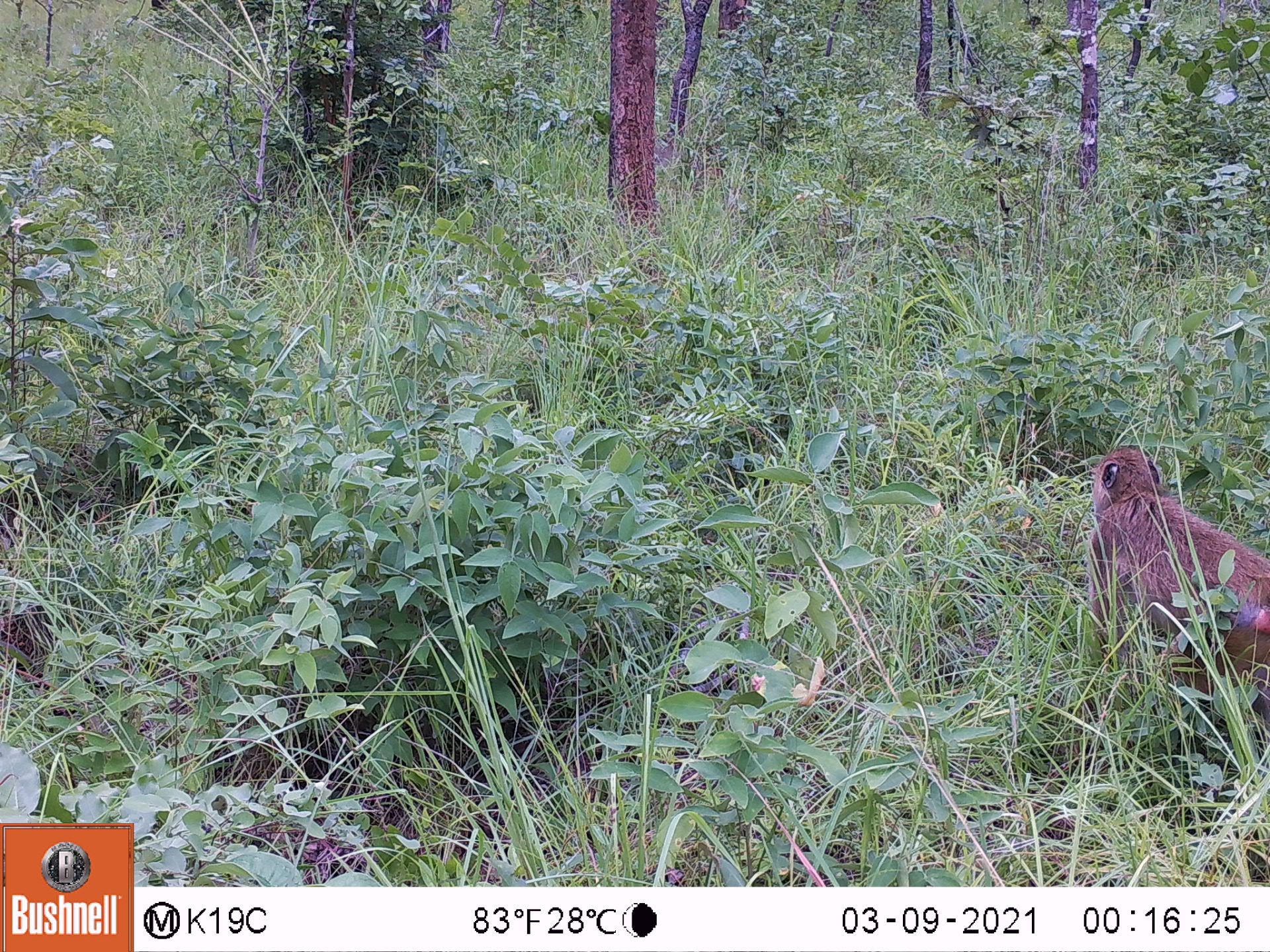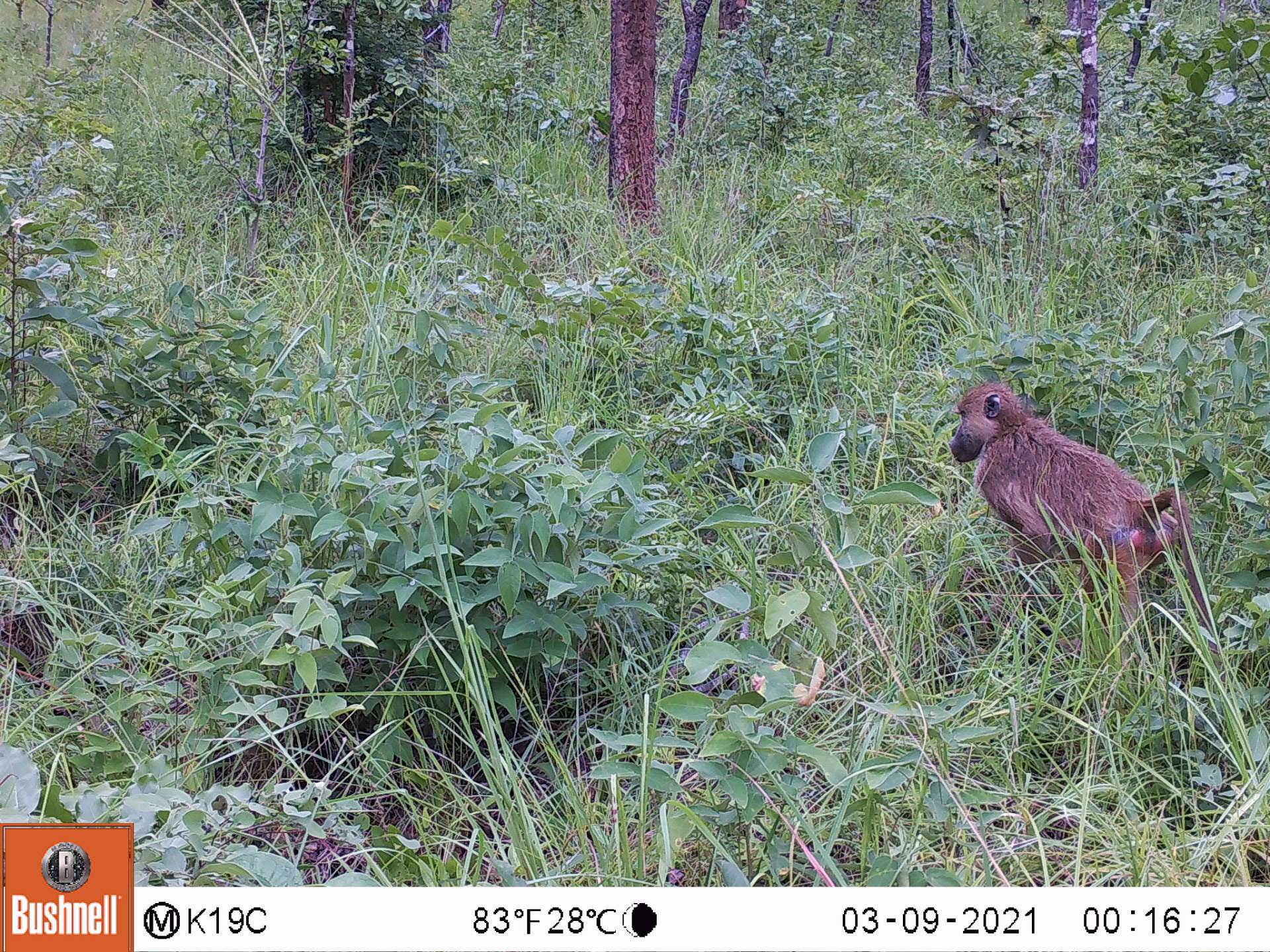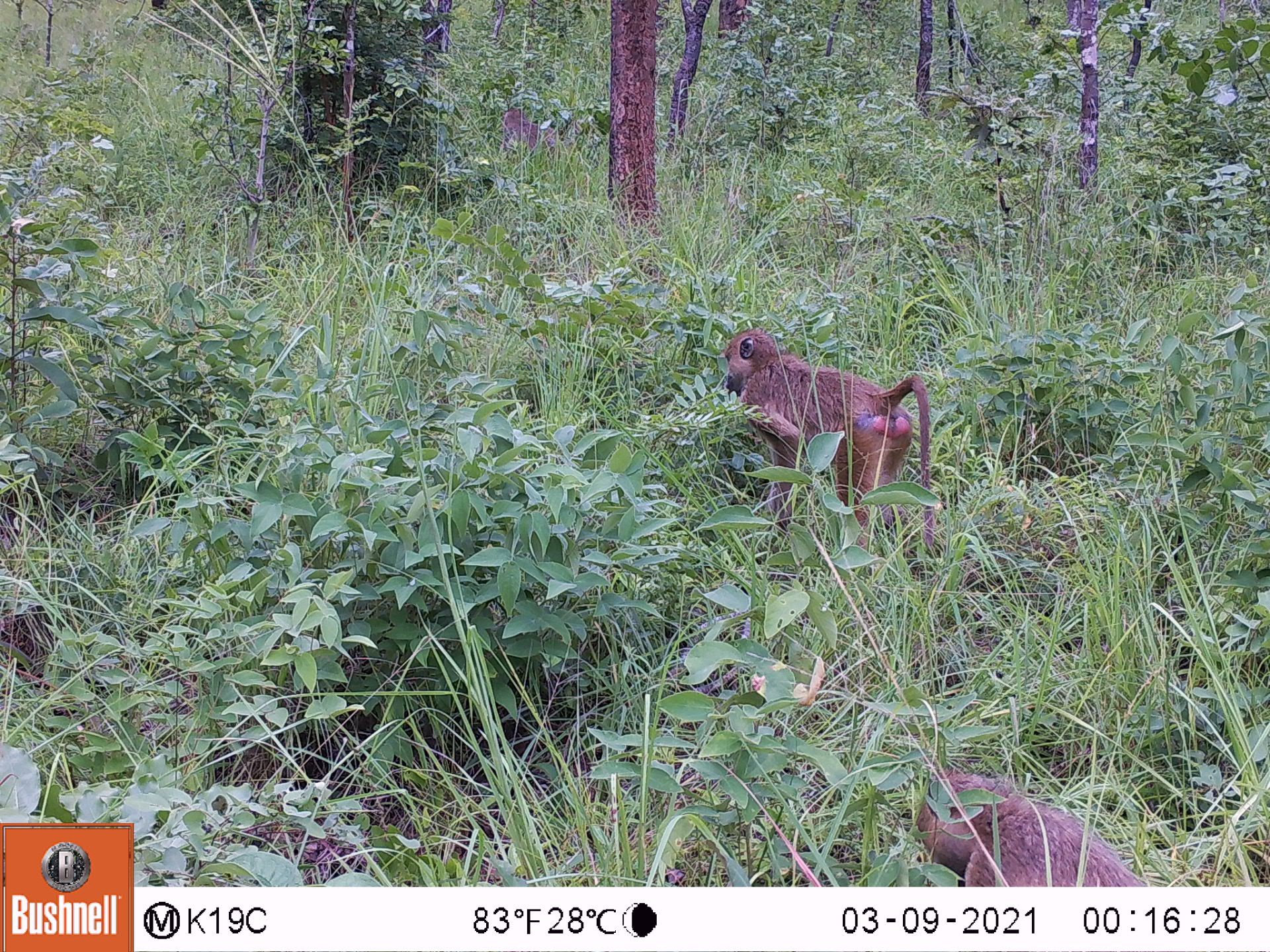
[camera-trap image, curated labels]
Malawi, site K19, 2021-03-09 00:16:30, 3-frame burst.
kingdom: Animalia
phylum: Chordata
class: Mammalia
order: Primates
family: Cercopithecidae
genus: Papio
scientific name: Papio cynocephalus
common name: yellow baboon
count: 1